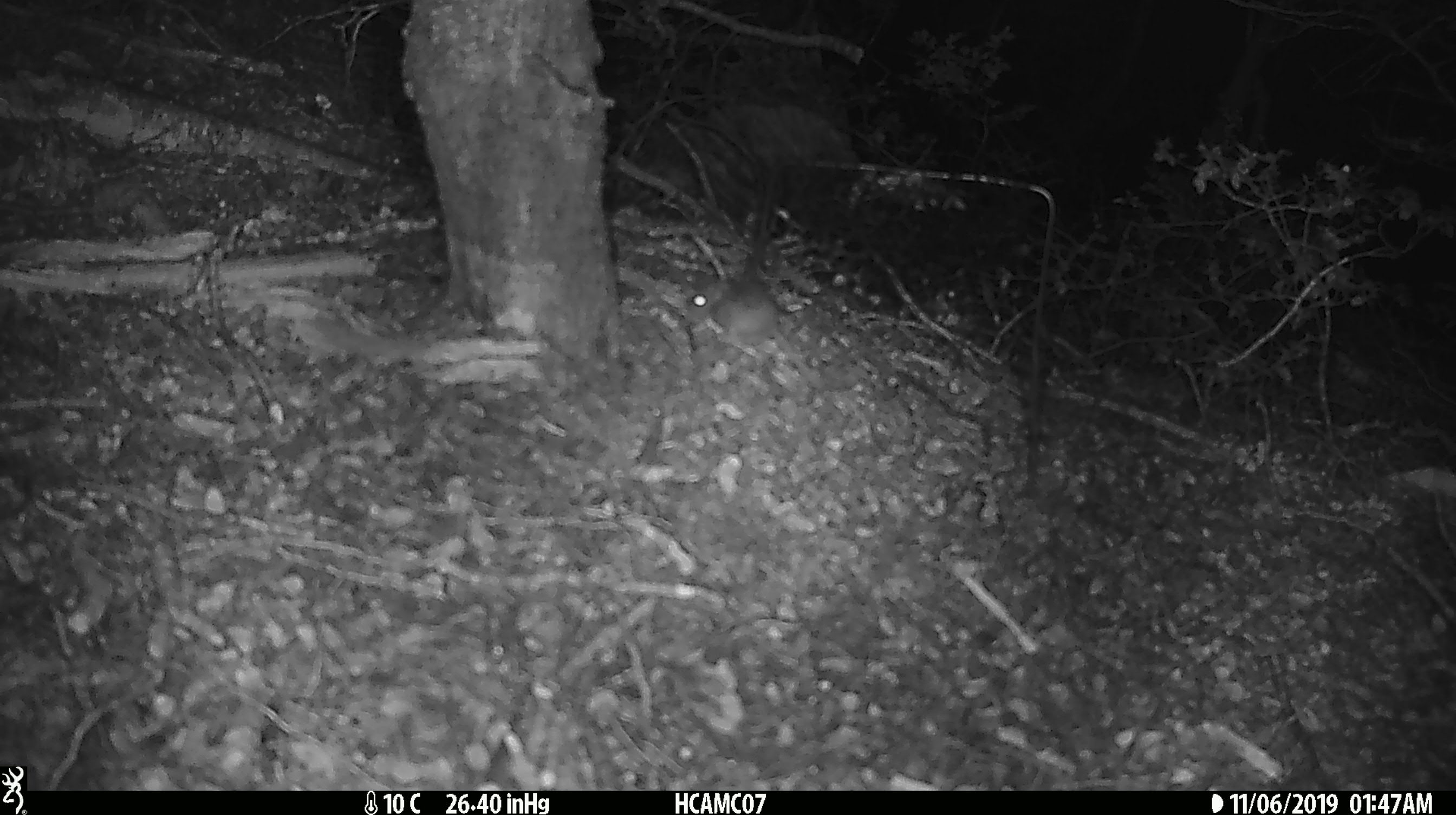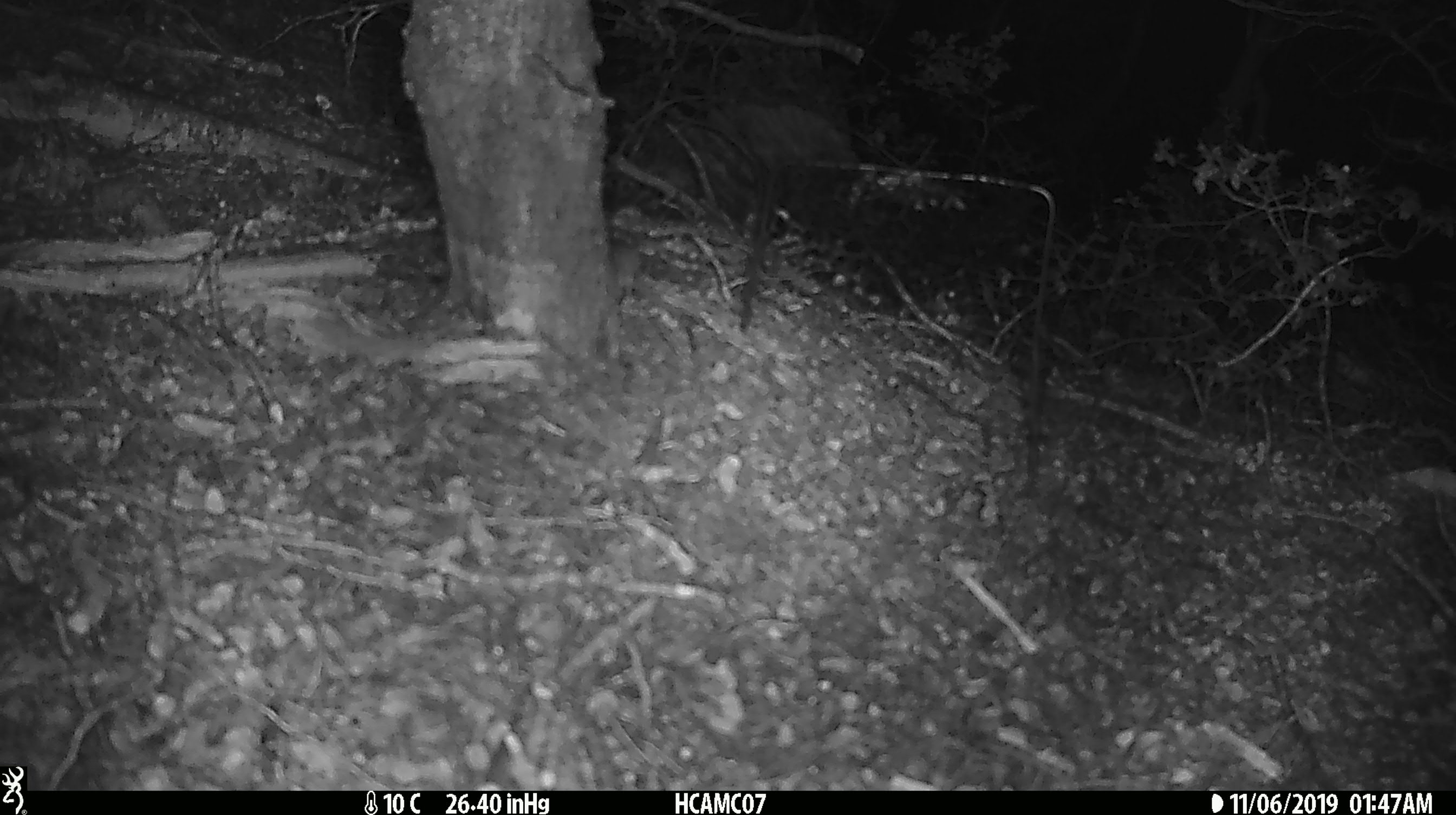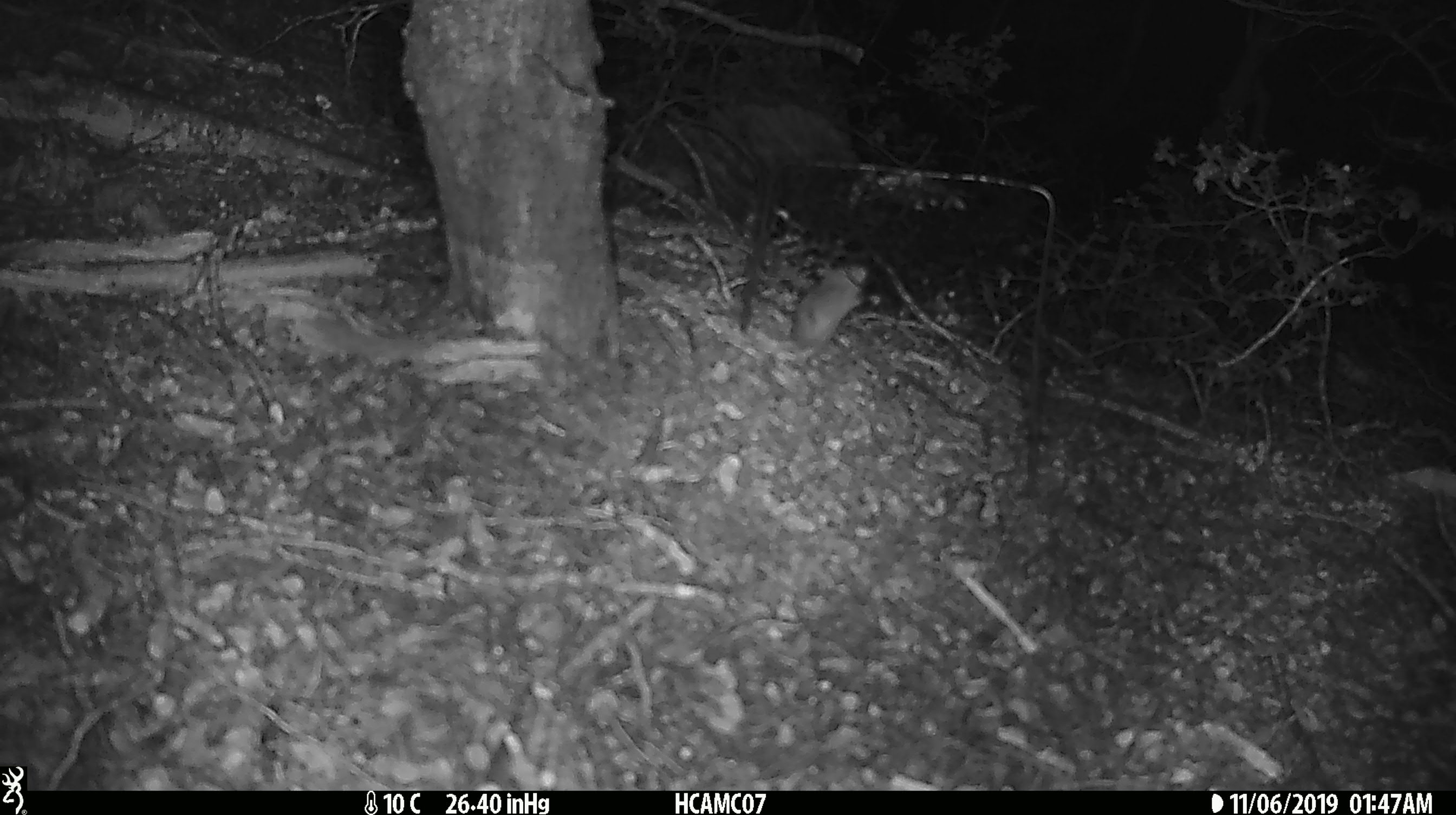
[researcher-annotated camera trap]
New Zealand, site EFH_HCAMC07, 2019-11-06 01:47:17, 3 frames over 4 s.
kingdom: Animalia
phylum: Chordata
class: Mammalia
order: Rodentia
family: Muridae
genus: Mus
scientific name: Mus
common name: mouse